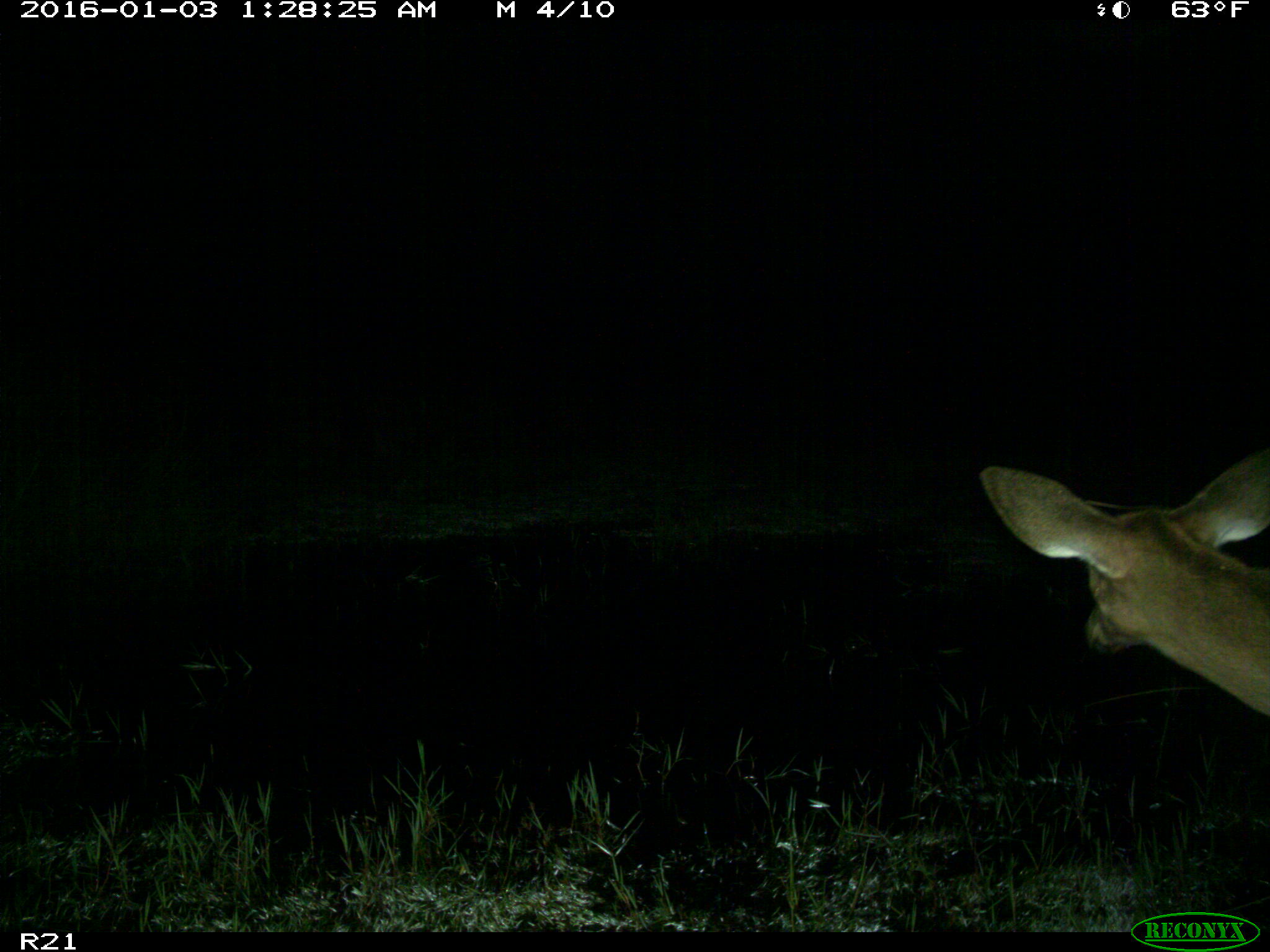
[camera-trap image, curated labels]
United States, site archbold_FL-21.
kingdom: Animalia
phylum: Chordata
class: Mammalia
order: Artiodactyla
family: Cervidae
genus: Odocoileus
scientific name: Odocoileus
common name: deer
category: unidentified deer